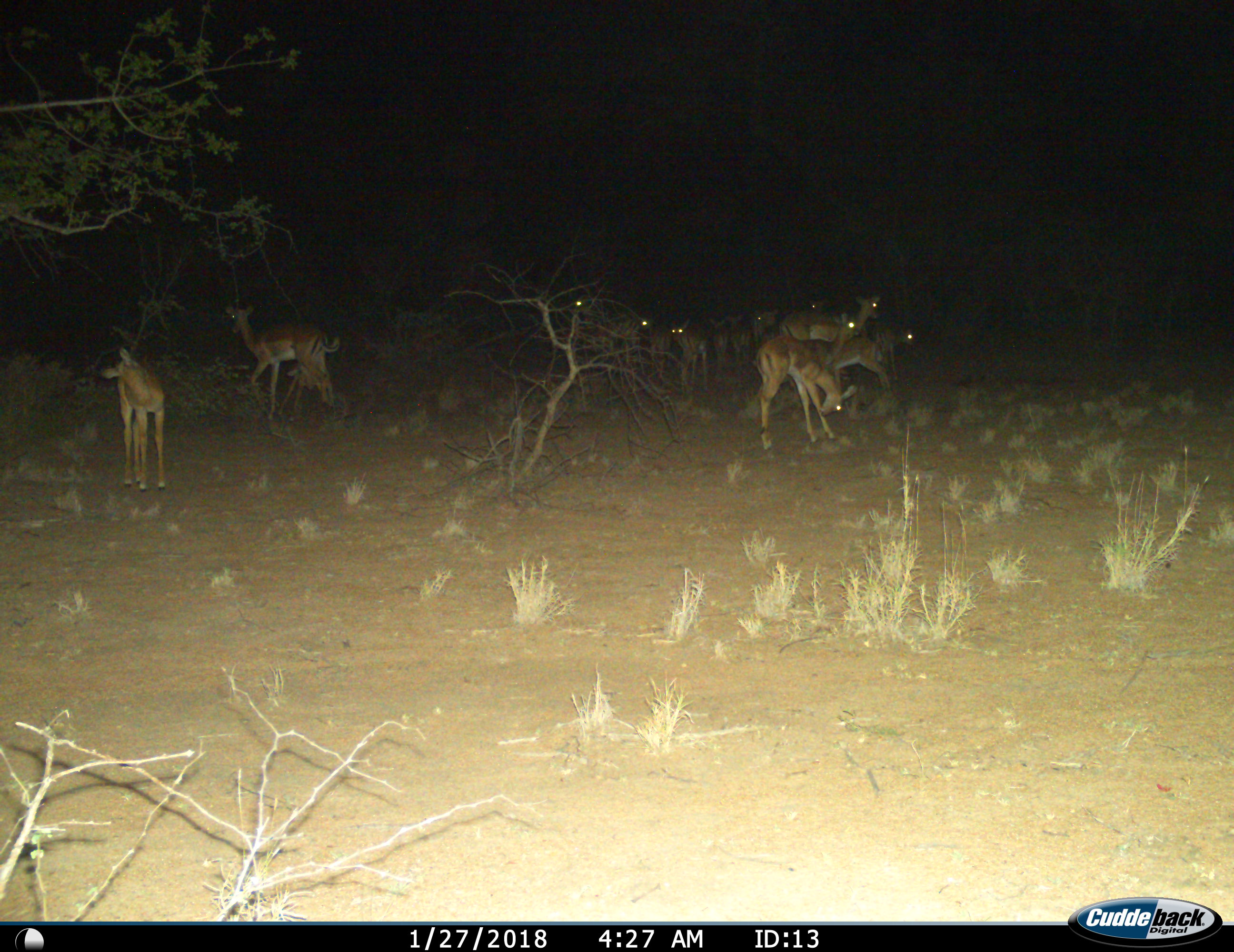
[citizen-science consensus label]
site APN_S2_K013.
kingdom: Animalia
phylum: Chordata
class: Mammalia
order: Artiodactyla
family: Bovidae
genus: Aepyceros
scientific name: Aepyceros melampus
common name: impala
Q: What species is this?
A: Impala (Aepyceros melampus).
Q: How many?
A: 11-50.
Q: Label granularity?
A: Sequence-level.